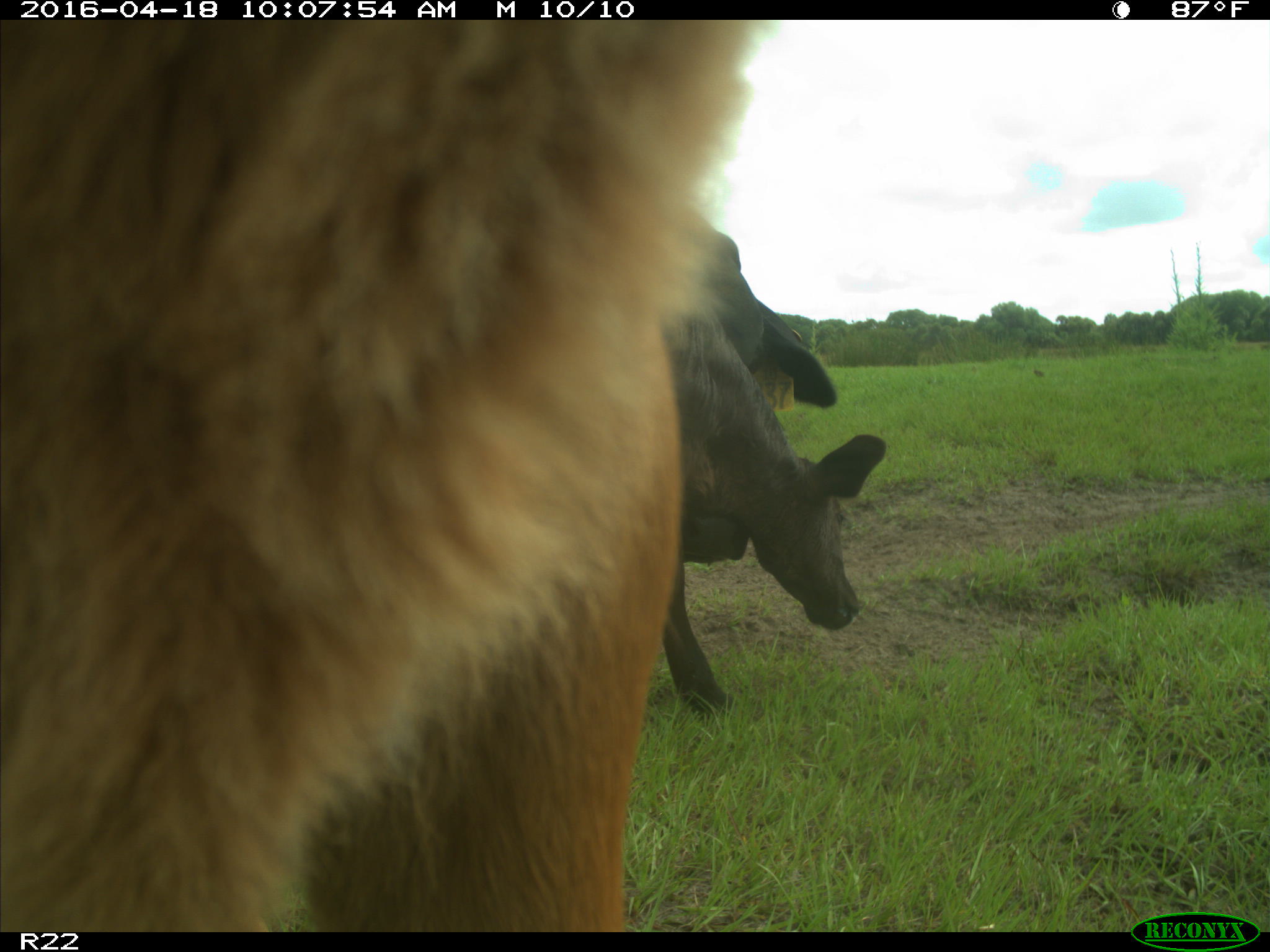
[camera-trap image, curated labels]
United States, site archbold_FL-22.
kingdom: Animalia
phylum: Chordata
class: Mammalia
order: Artiodactyla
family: Bovidae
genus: Bos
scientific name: Bos taurus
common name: domestic cow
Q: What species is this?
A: Bos taurus (domestic cow).